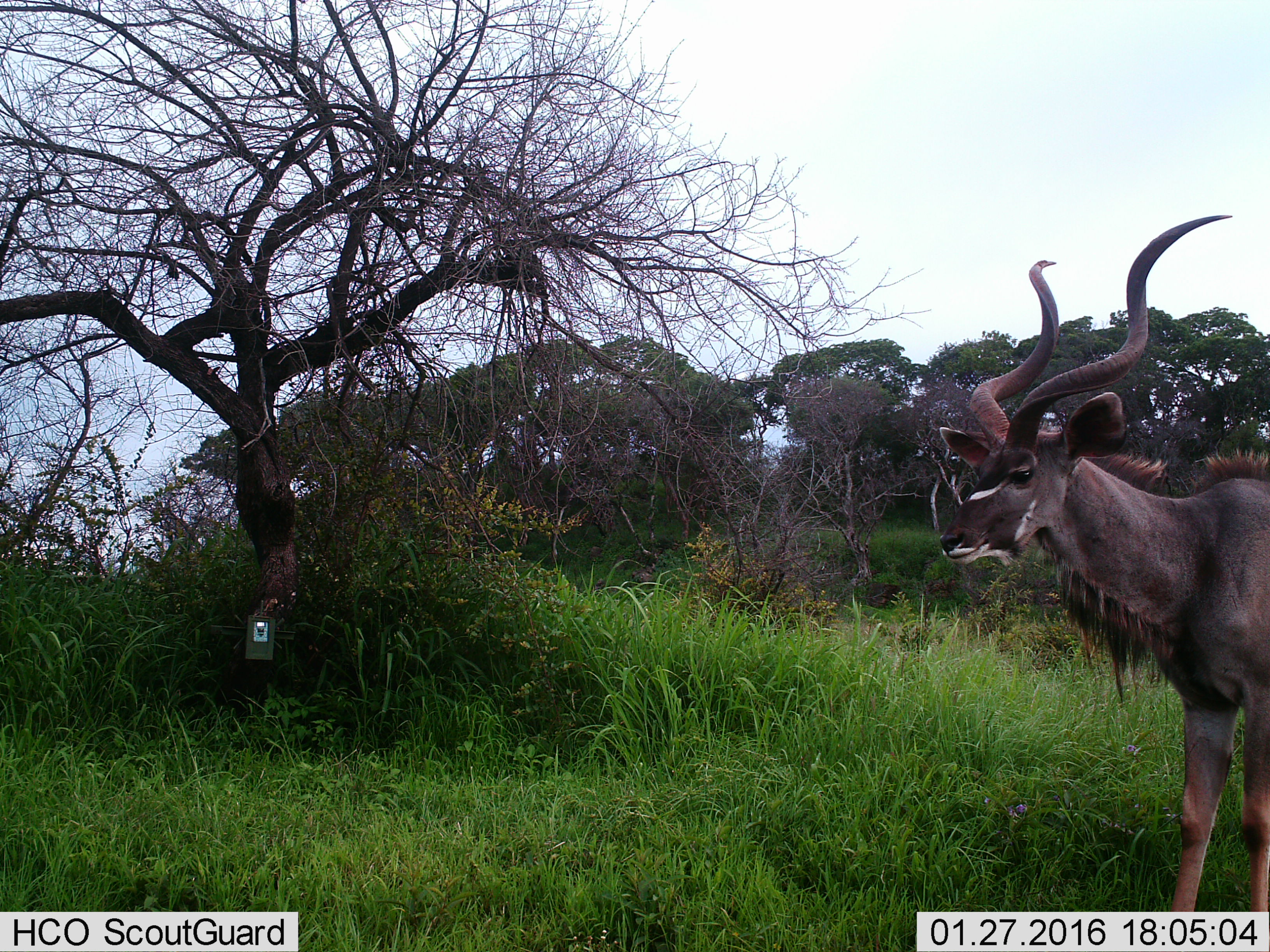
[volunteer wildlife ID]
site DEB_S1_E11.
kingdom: Animalia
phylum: Chordata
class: Mammalia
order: Artiodactyla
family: Bovidae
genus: Tragelaphus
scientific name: Tragelaphus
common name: kudu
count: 1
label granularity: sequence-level